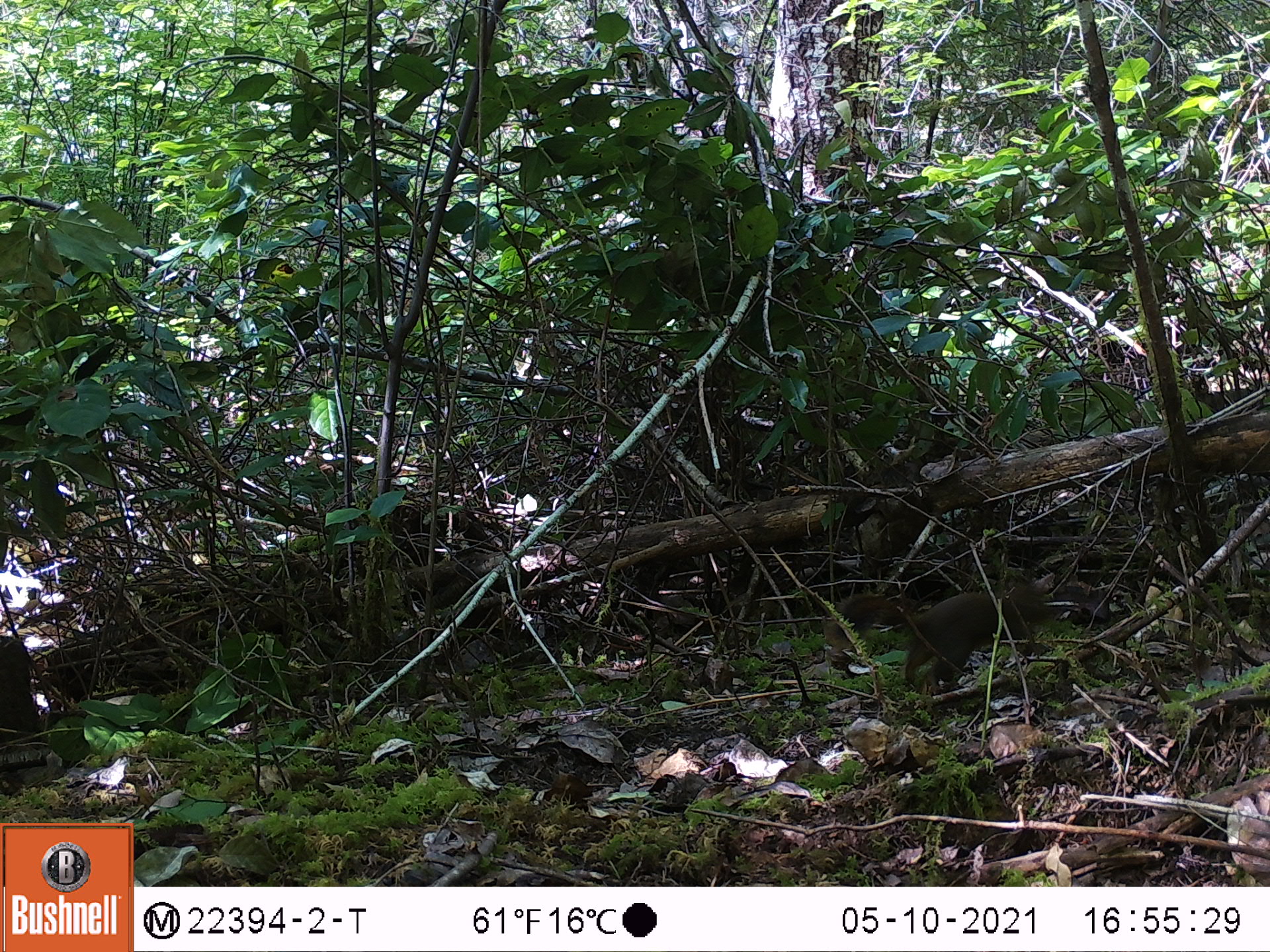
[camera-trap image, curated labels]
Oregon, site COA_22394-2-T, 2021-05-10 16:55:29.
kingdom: Animalia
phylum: Chordata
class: Mammalia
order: Rodentia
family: Sciuridae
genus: Tamiasciurus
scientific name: Tamiasciurus douglasii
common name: douglas squirrel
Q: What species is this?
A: Douglas squirrel (Tamiasciurus douglasii).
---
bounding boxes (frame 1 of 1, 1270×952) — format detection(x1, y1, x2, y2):
douglas squirrel: detection(799, 544, 1087, 719)